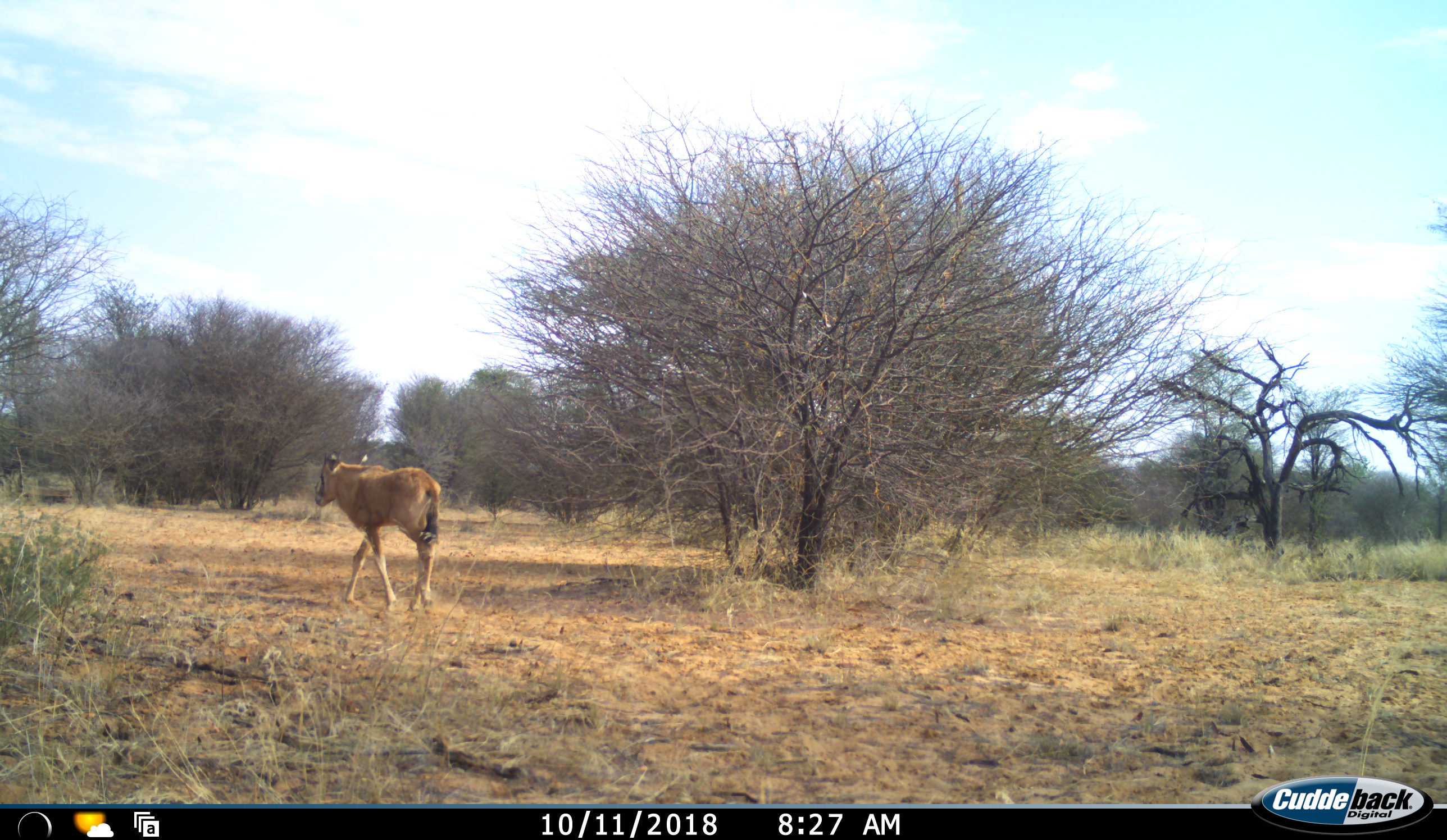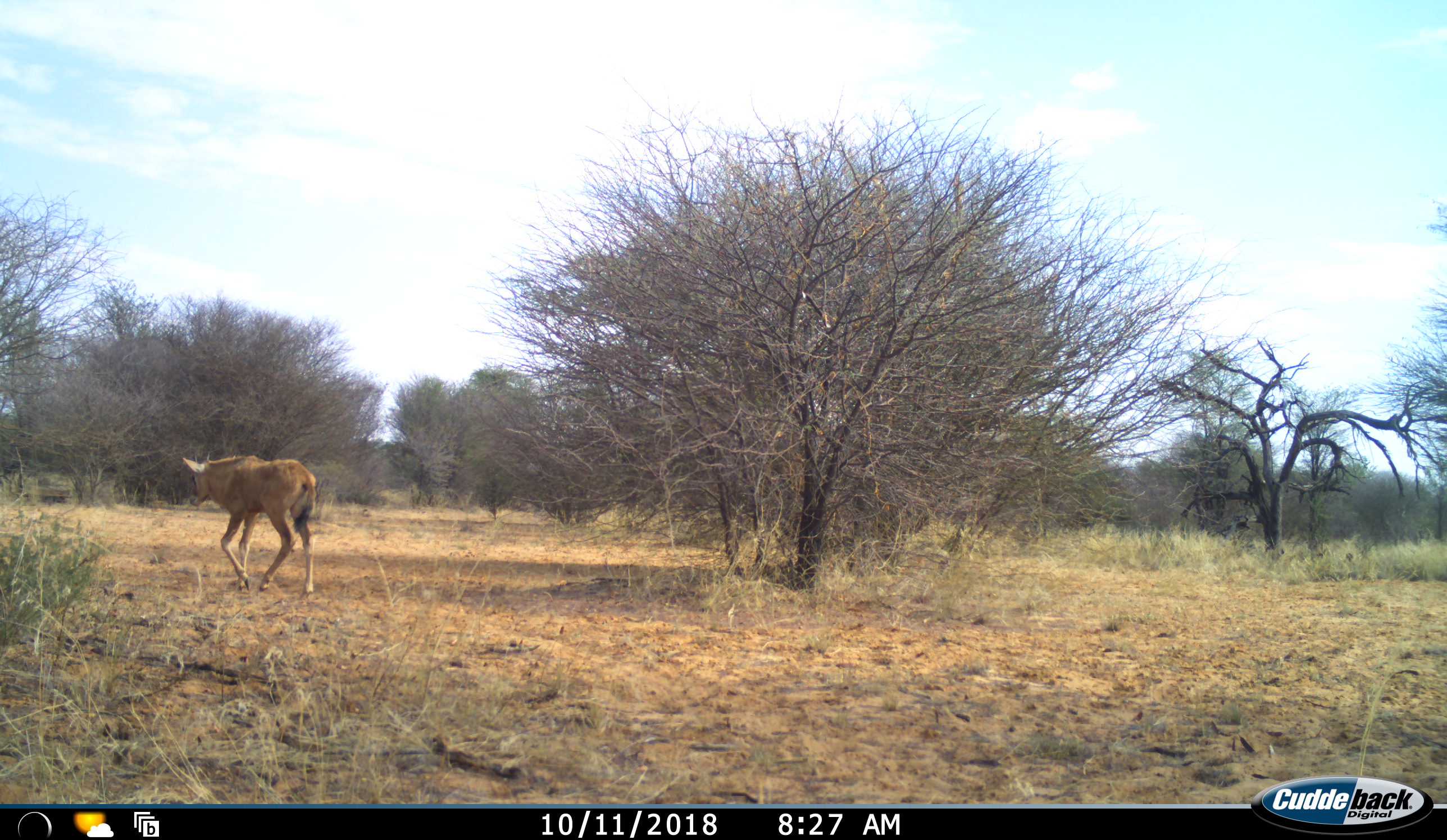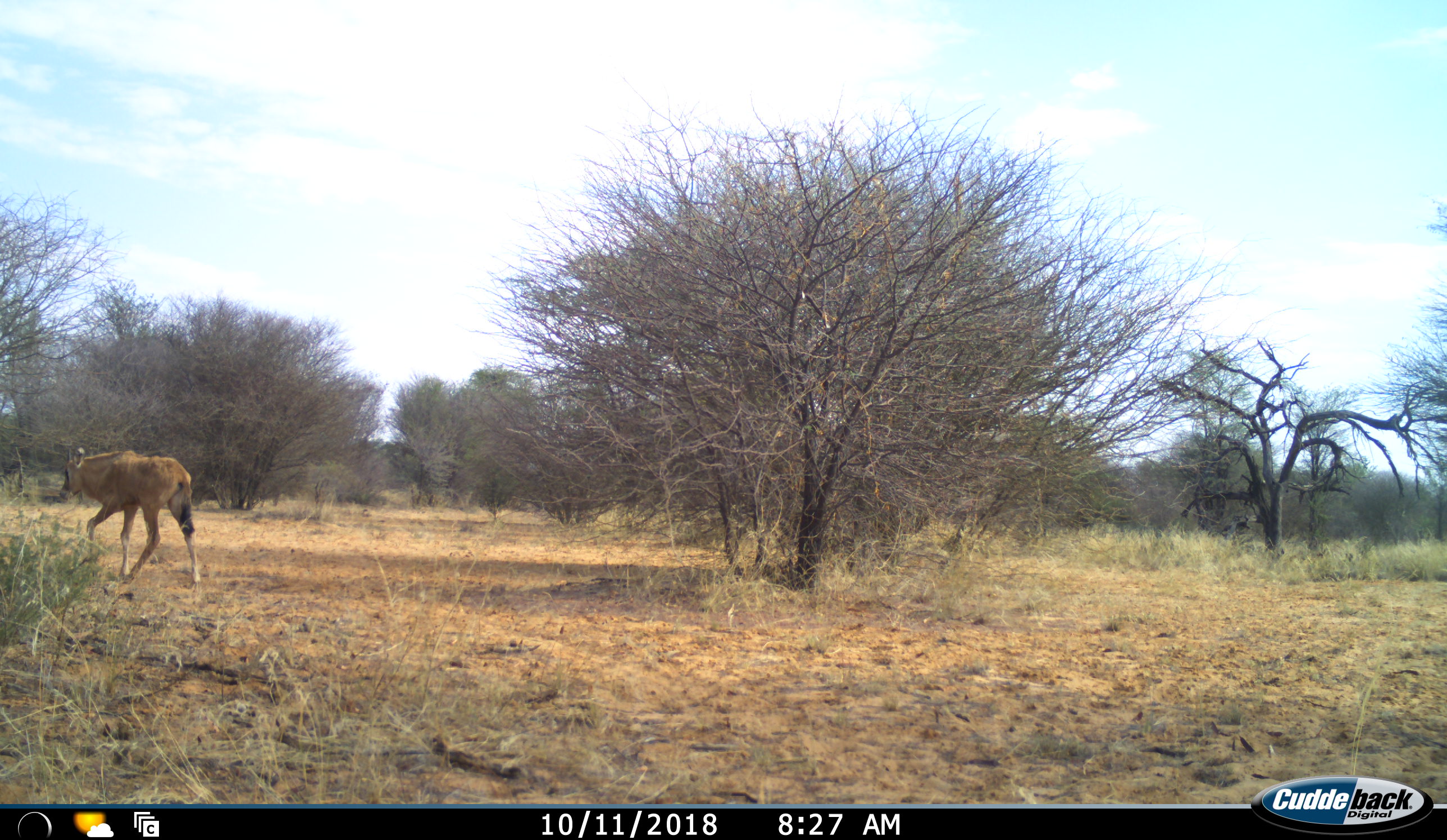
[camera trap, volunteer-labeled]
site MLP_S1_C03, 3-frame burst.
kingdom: Animalia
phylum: Chordata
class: Mammalia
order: Artiodactyla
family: Bovidae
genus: Oryx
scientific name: Oryx gazella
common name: gemsbok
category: oryx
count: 1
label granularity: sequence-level